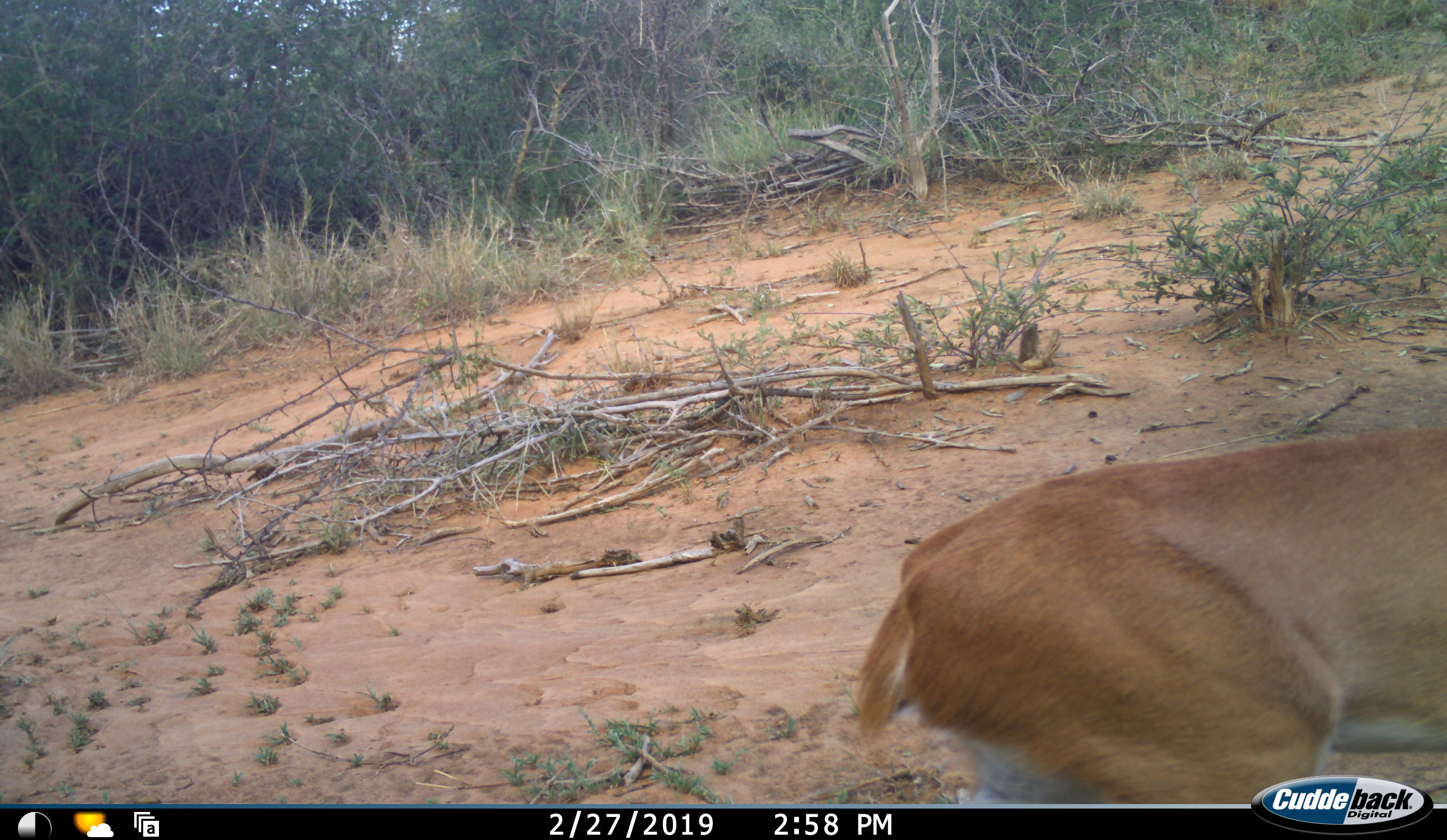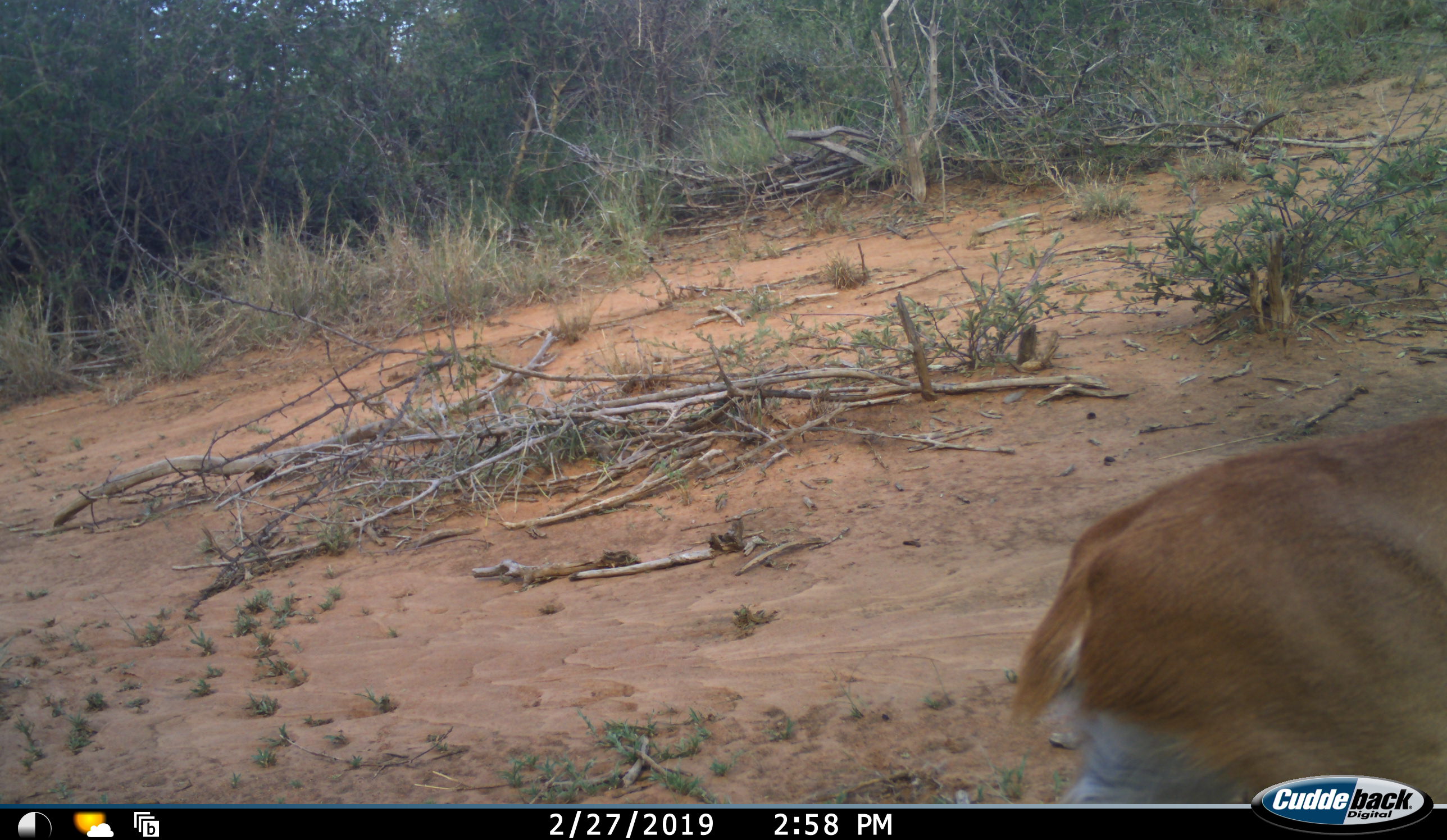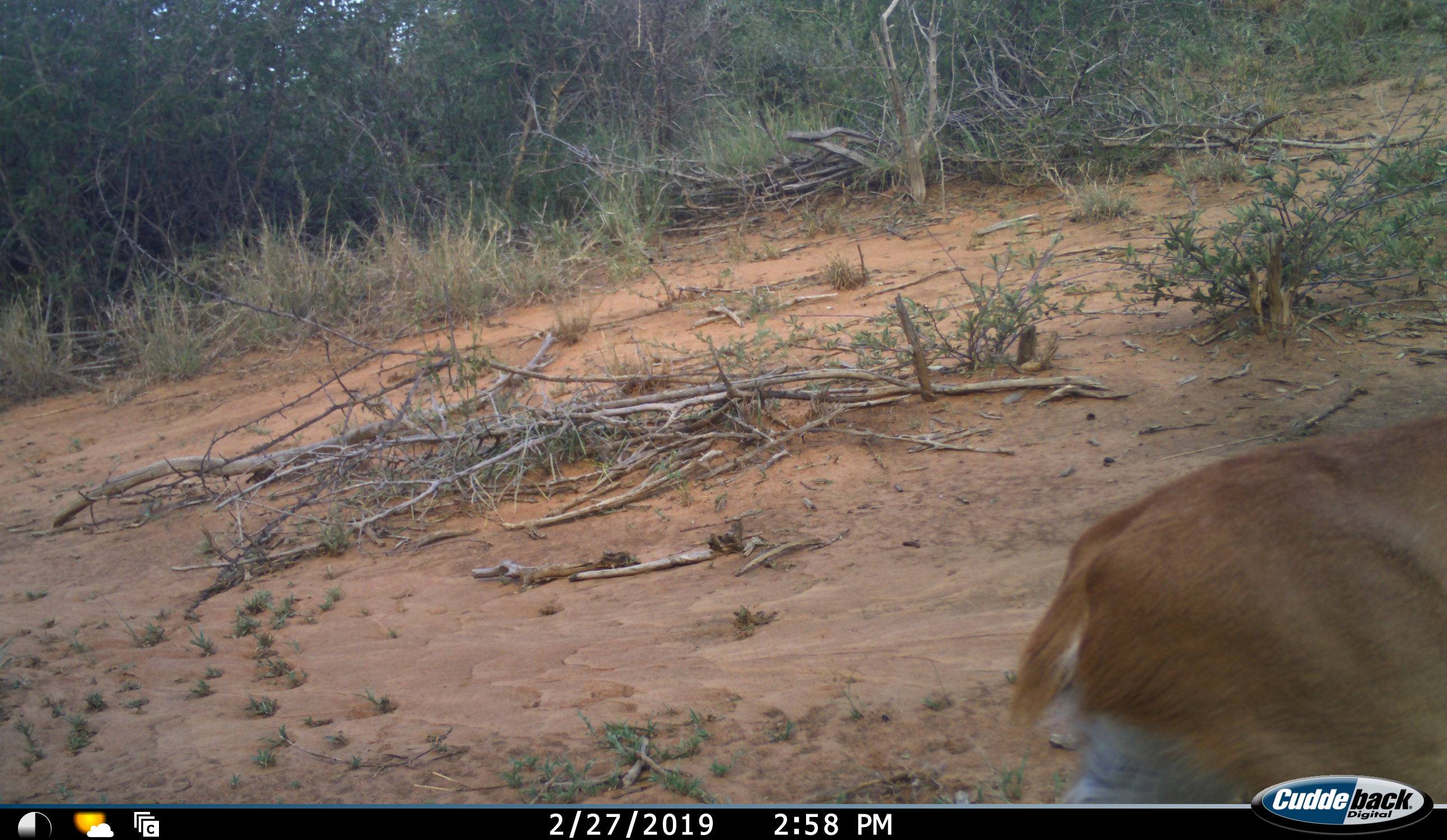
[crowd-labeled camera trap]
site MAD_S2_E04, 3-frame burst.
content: unidentified animal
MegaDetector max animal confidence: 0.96